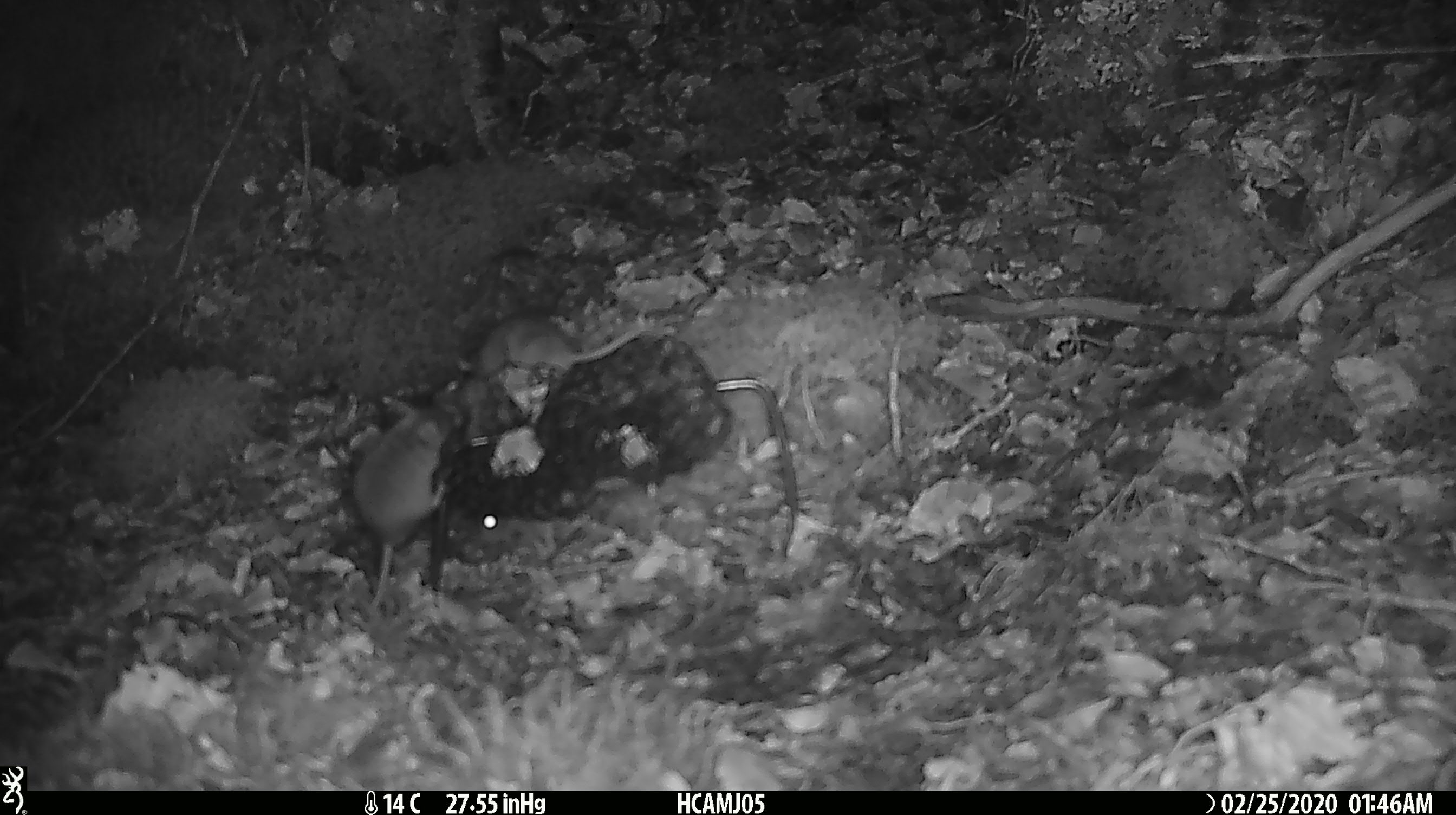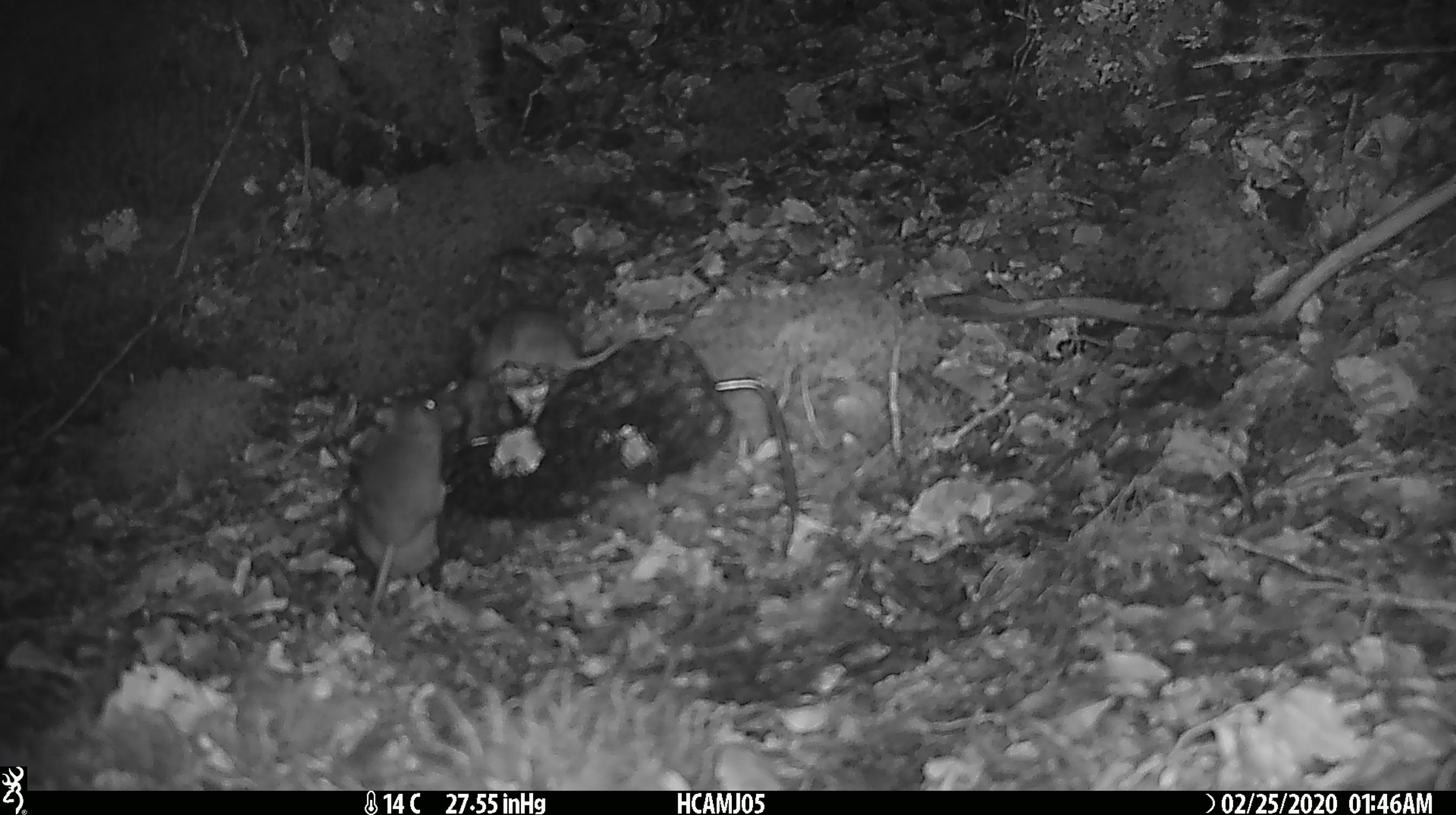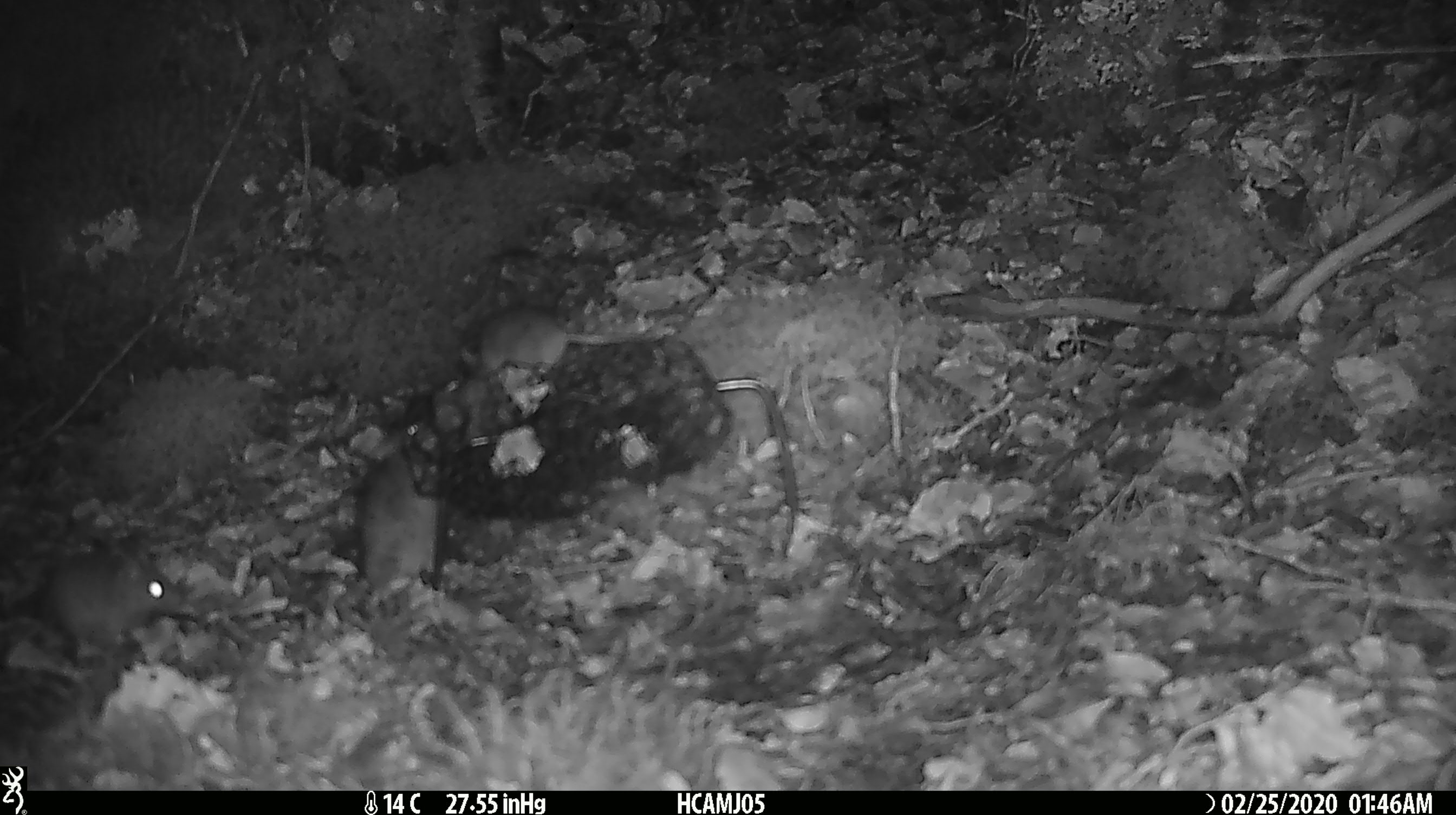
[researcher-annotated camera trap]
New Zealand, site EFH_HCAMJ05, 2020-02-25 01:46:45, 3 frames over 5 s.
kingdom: Animalia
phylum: Chordata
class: Mammalia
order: Rodentia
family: Muridae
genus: Mus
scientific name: Mus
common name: mouse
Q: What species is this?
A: Mouse (Mus).